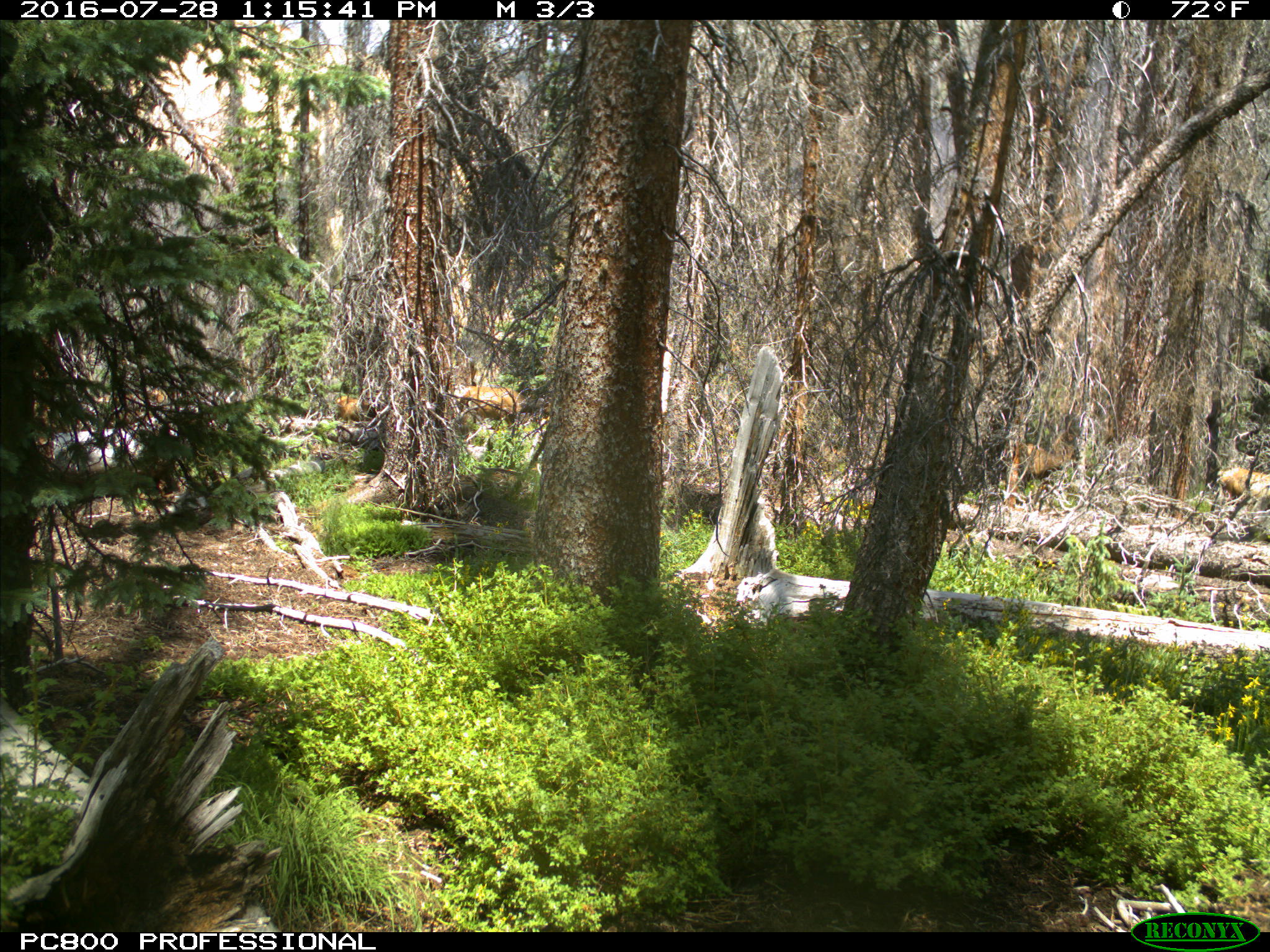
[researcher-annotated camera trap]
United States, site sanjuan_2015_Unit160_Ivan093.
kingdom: Animalia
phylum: Chordata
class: Mammalia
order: Artiodactyla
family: Cervidae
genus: Cervus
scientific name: Cervus elaphus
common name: red deer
Cervus elaphus (red deer).